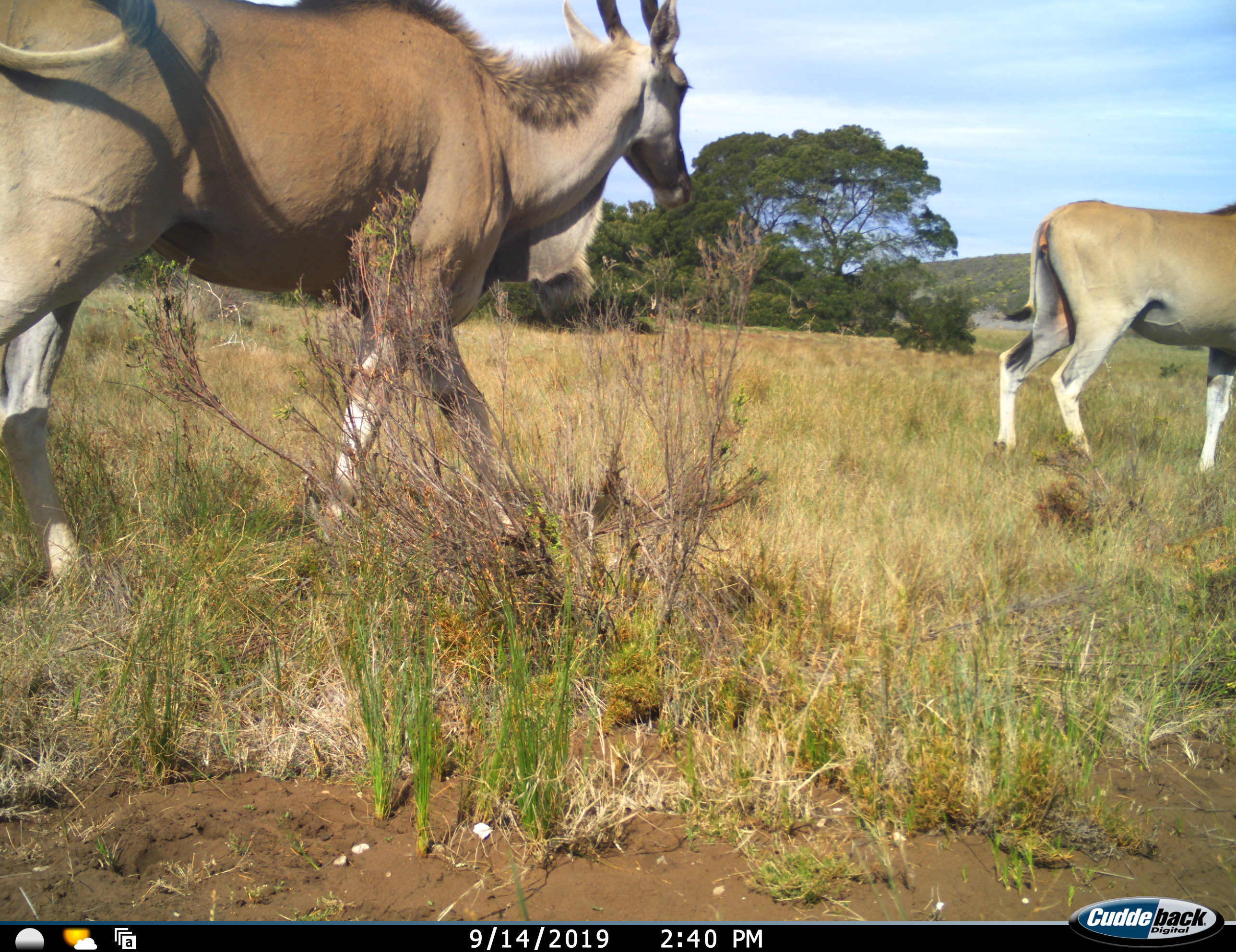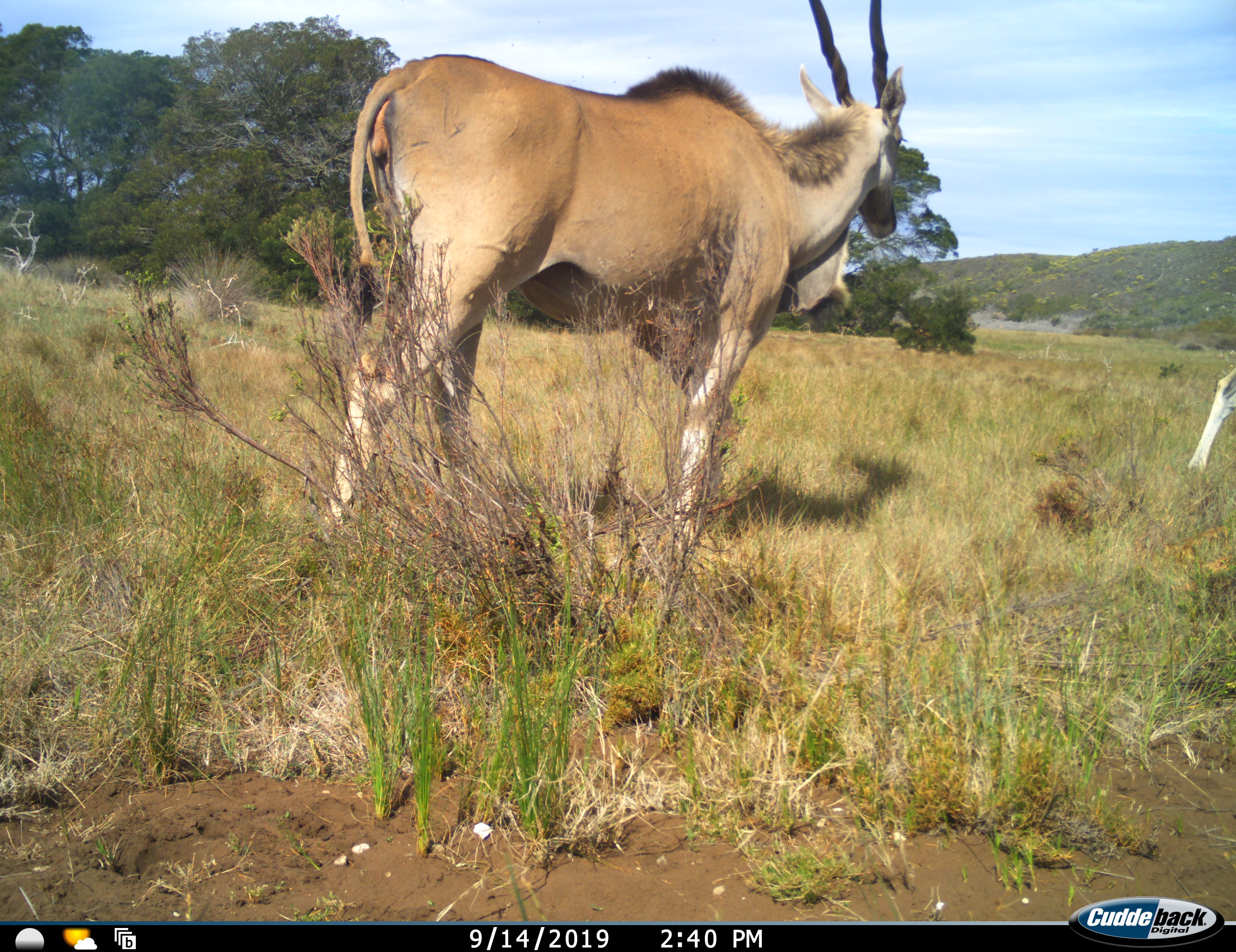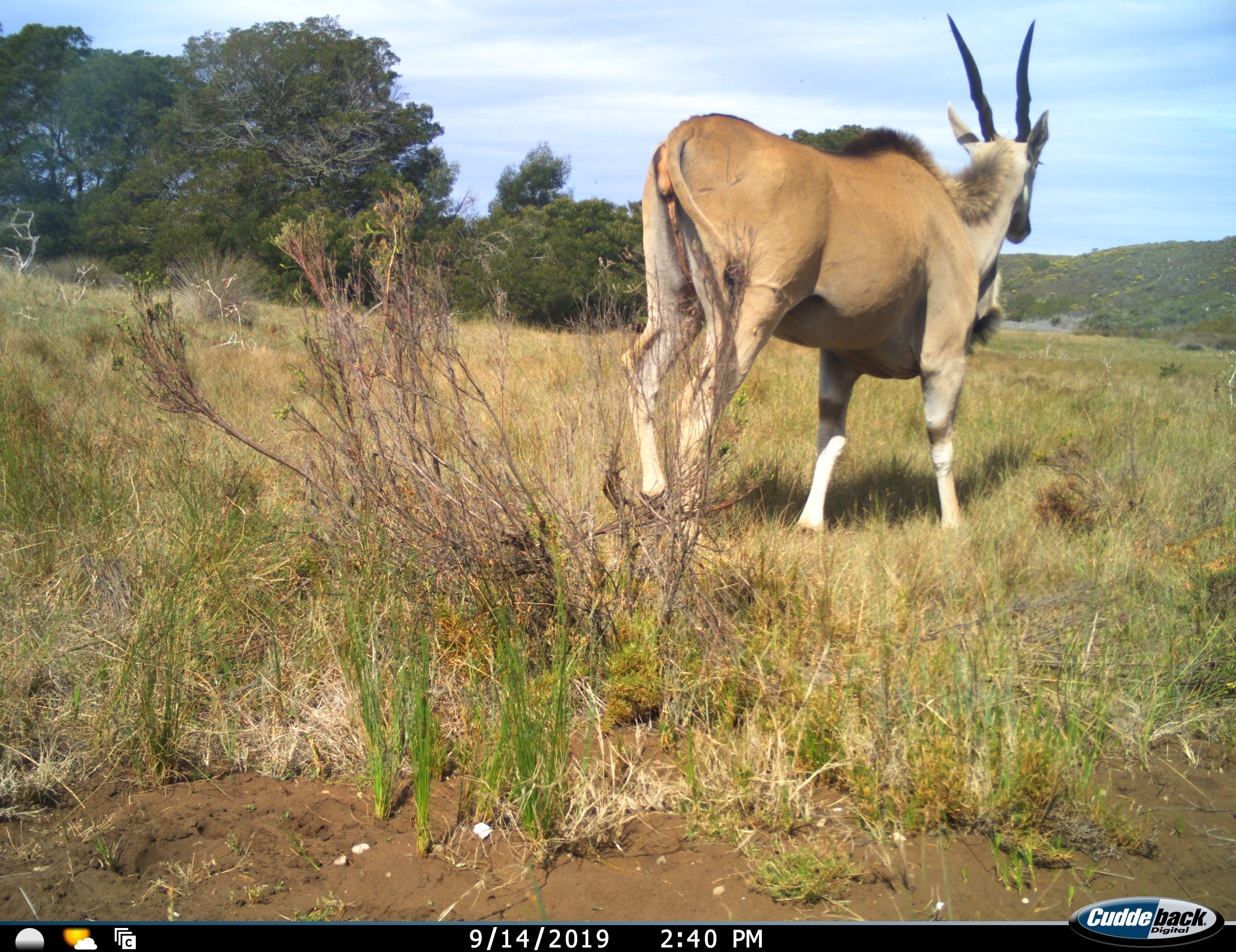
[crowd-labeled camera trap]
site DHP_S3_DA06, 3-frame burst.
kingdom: Animalia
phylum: Chordata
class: Mammalia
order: Artiodactyla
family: Bovidae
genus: Tragelaphus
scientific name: Tragelaphus oryx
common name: eland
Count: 2.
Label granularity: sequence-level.